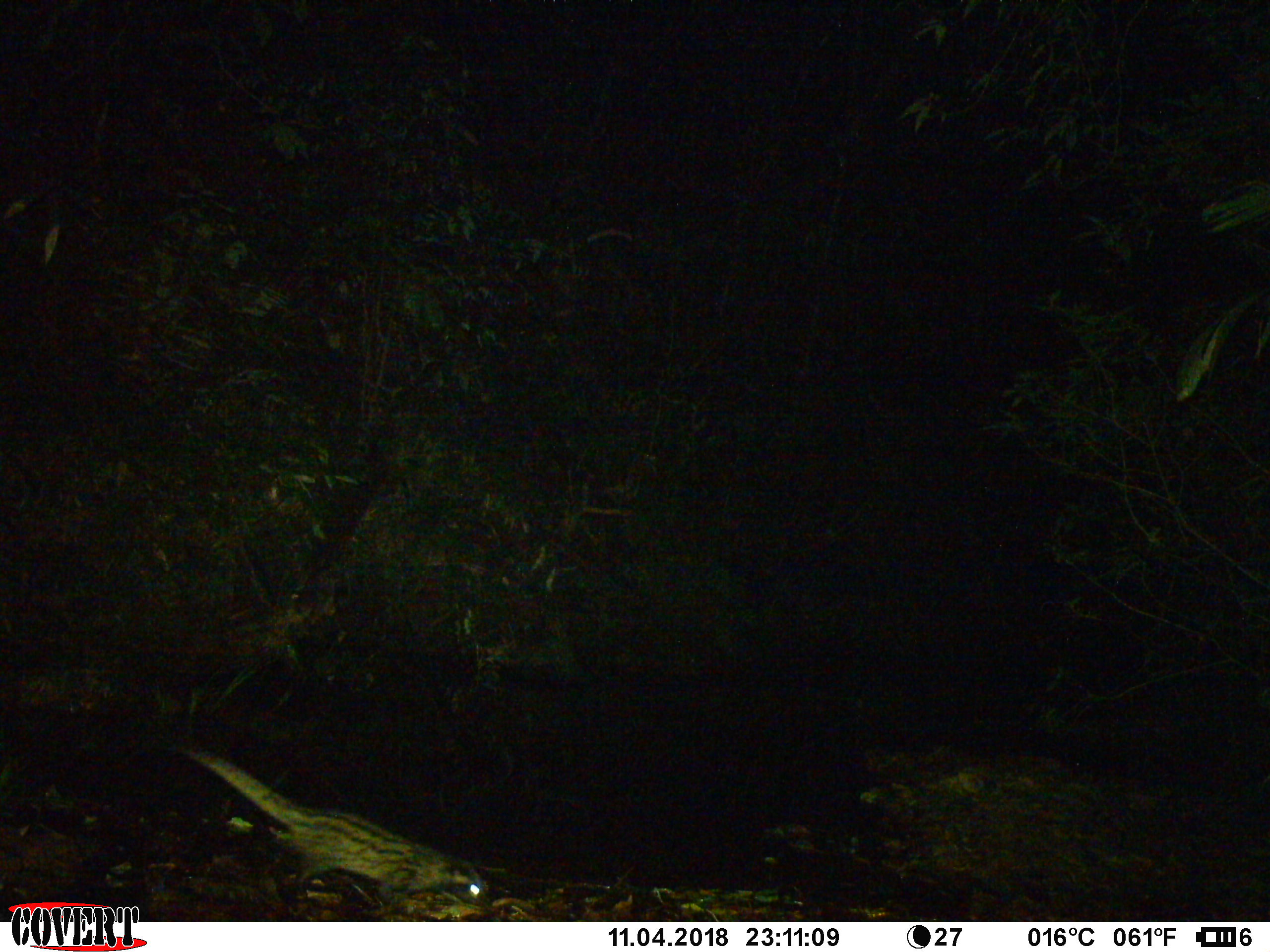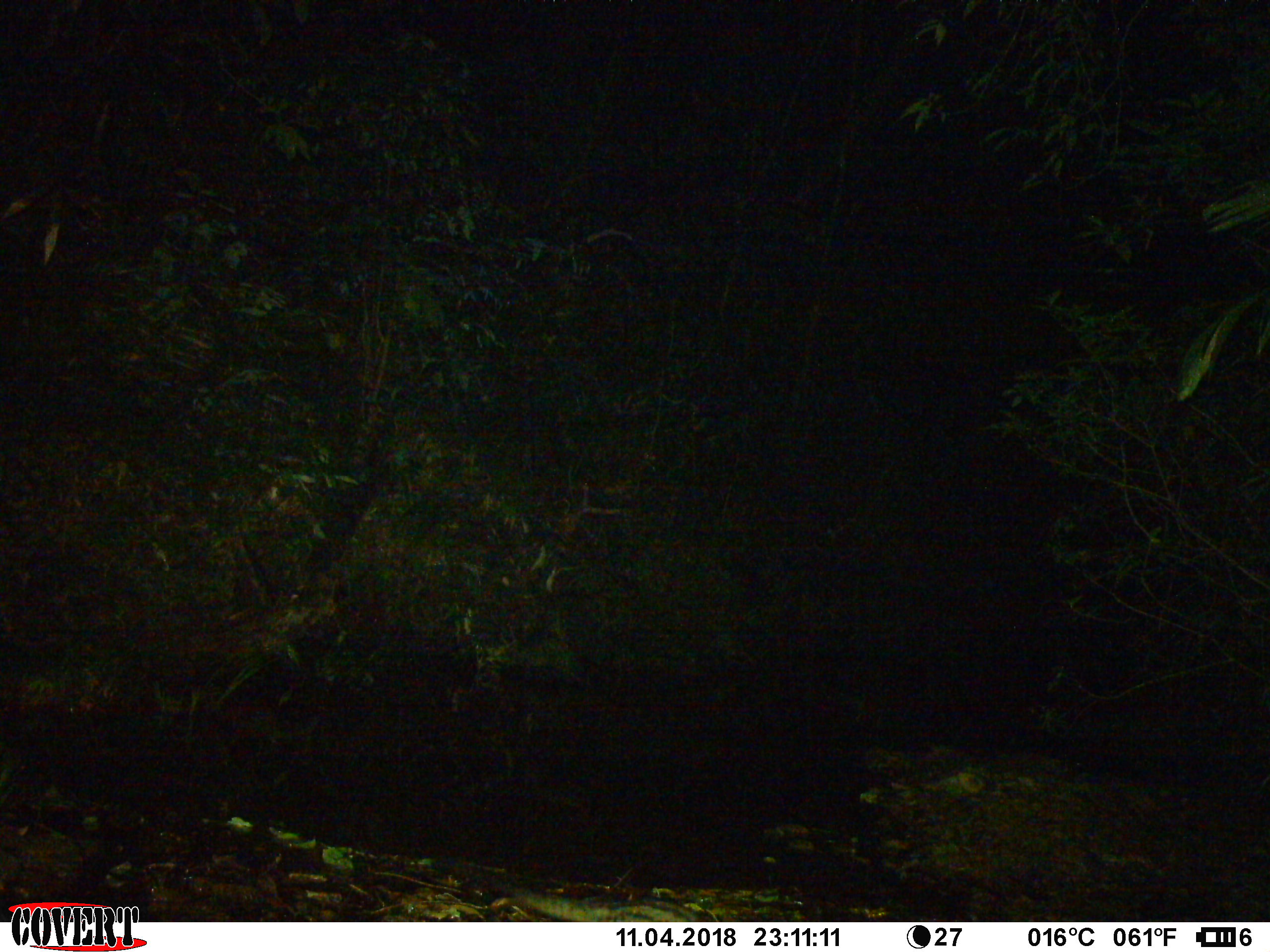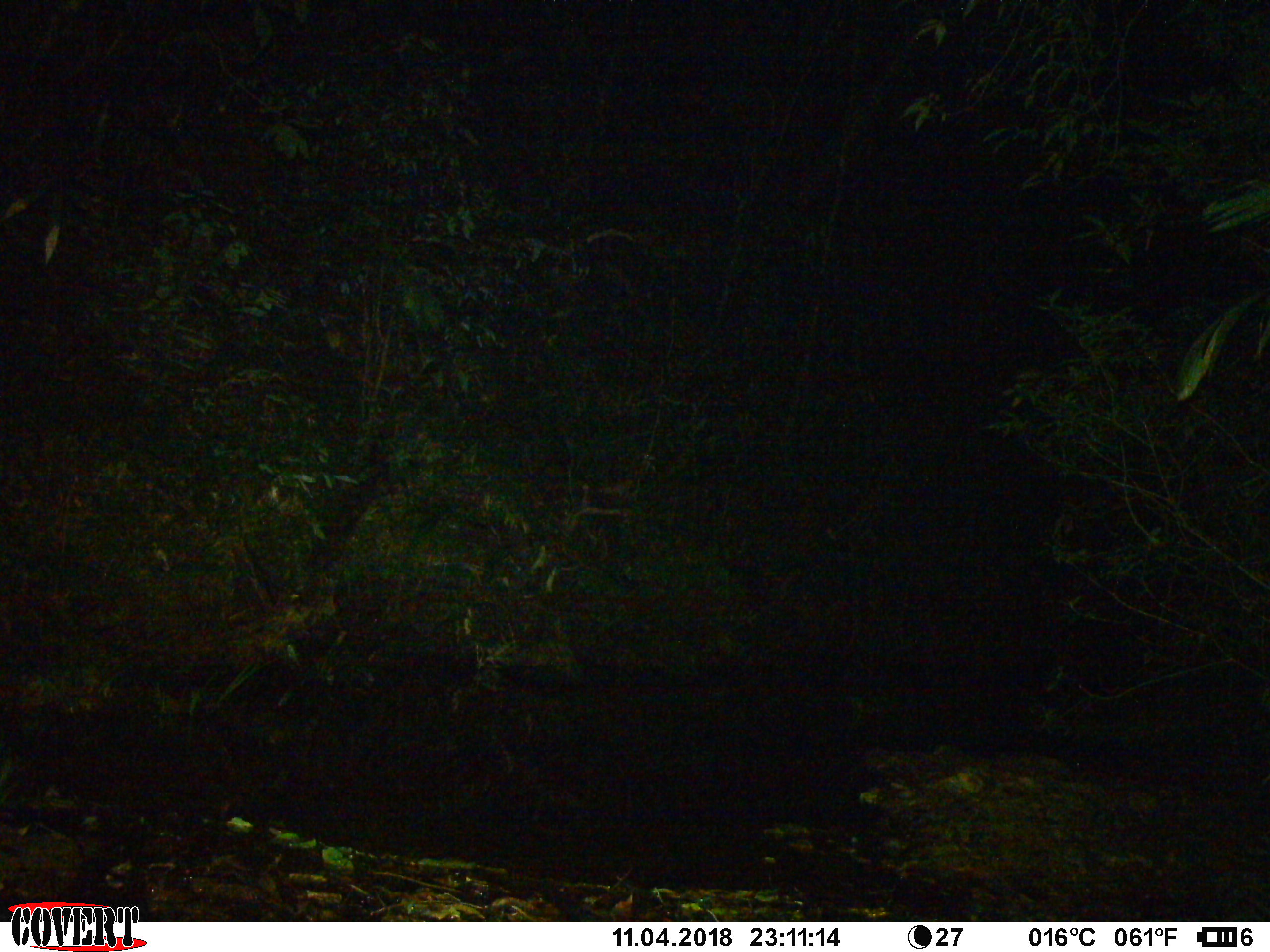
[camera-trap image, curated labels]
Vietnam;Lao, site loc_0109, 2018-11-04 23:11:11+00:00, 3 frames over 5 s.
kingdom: Animalia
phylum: Chordata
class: Mammalia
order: Carnivora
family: Viverridae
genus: Paradoxurus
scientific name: Paradoxurus hermaphroditus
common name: common palm civet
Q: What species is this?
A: Common palm civet (Paradoxurus hermaphroditus).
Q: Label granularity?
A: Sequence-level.